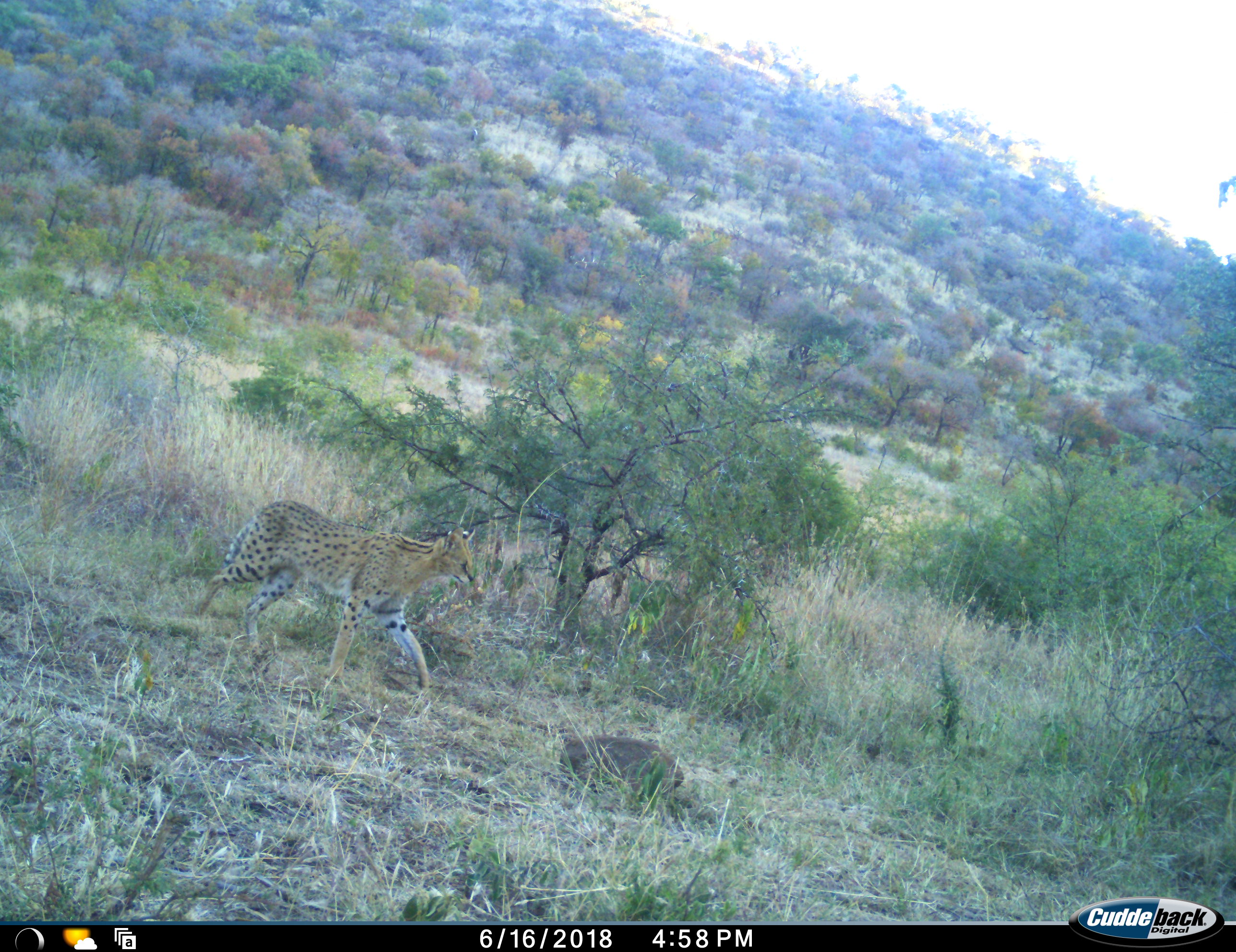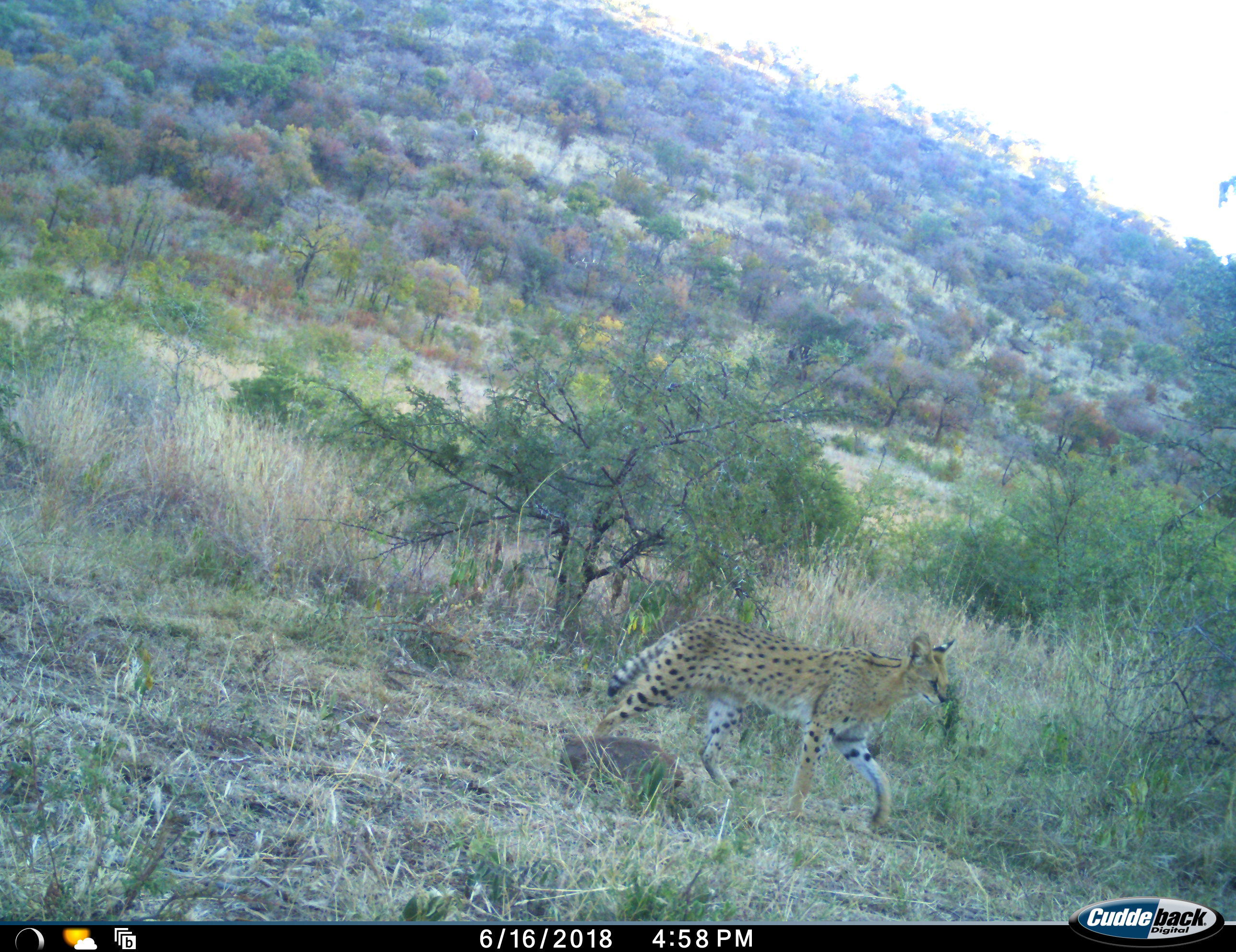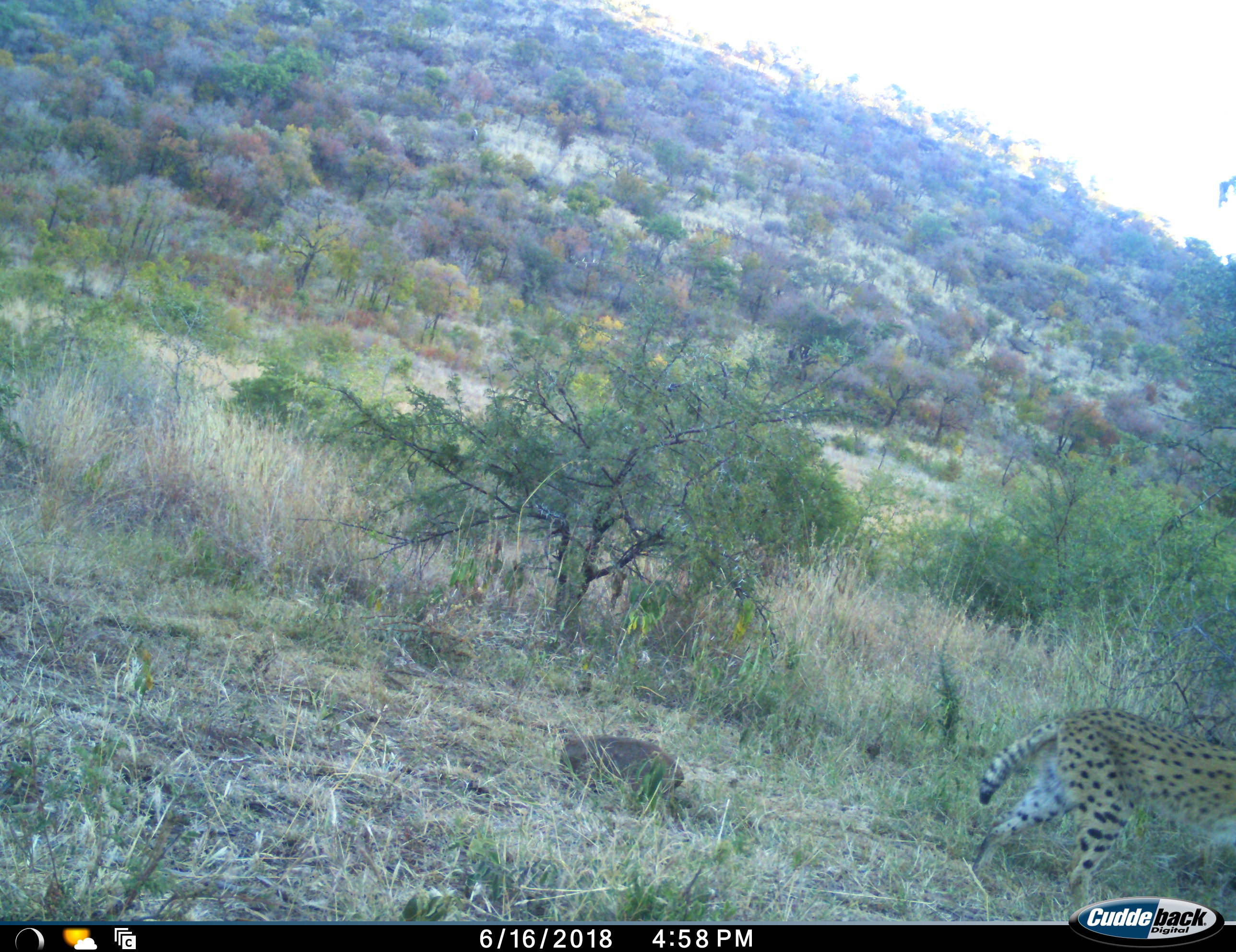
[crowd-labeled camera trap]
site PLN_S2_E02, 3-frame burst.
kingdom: Animalia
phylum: Chordata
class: Mammalia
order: Carnivora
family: Felidae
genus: Leptailurus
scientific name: Leptailurus serval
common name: serval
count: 1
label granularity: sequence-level